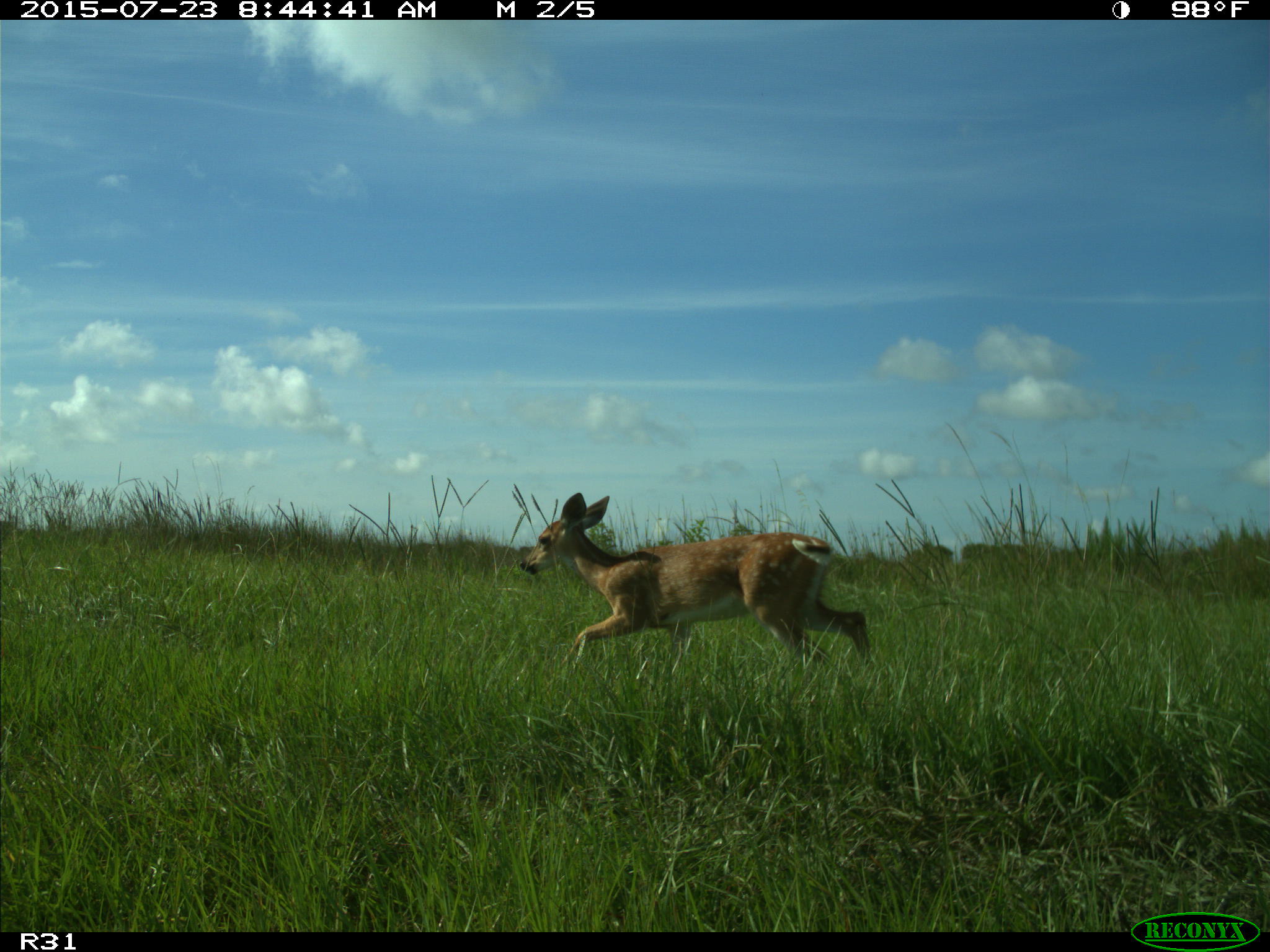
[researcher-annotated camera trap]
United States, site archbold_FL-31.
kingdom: Animalia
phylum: Chordata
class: Mammalia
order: Artiodactyla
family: Cervidae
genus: Odocoileus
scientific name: Odocoileus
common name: deer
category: unidentified deer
Unidentified deer (deer) (Odocoileus).